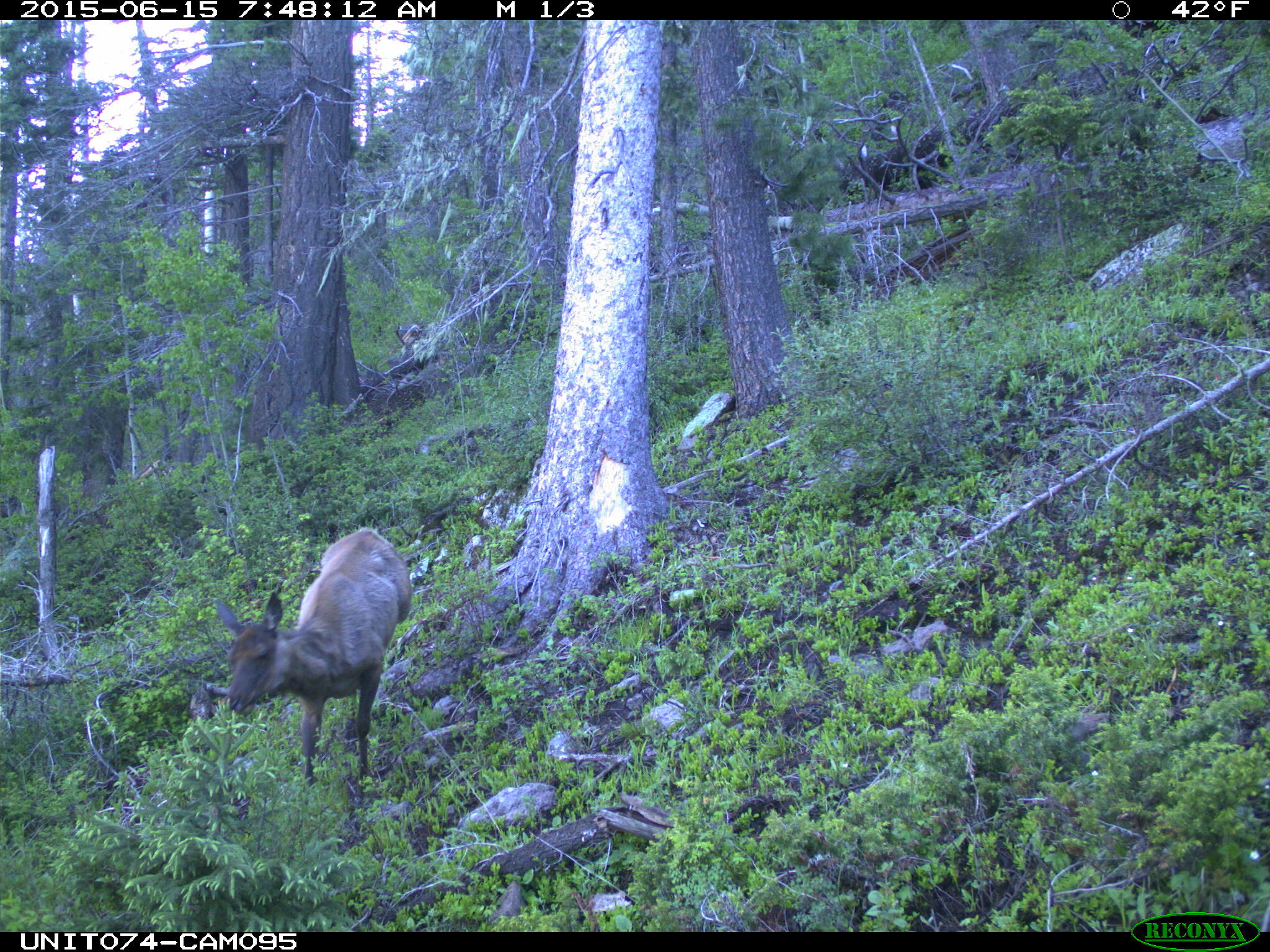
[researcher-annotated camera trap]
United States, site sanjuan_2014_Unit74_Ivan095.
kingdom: Animalia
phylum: Chordata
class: Mammalia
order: Artiodactyla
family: Cervidae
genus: Cervus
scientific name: Cervus elaphus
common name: red deer